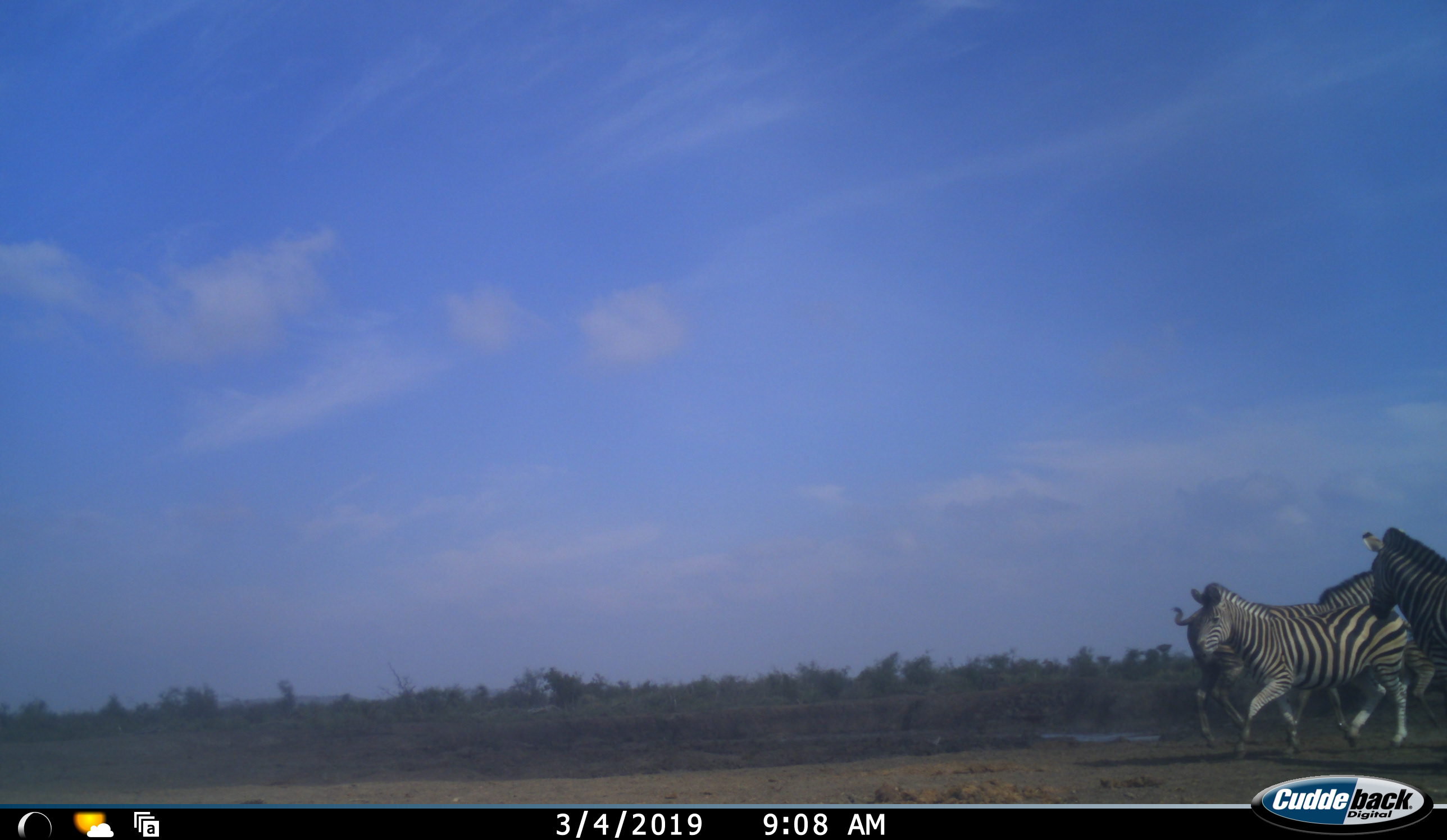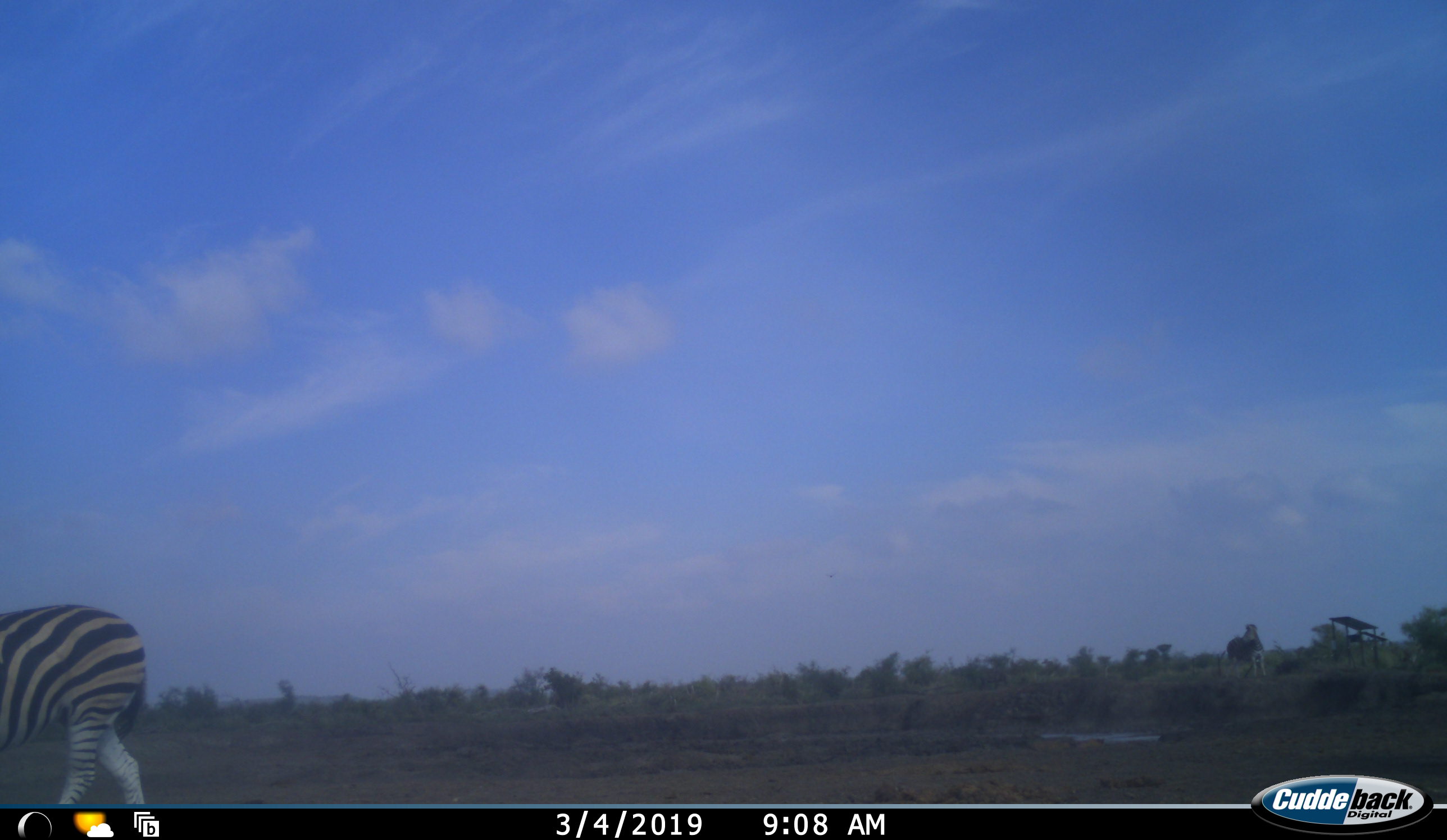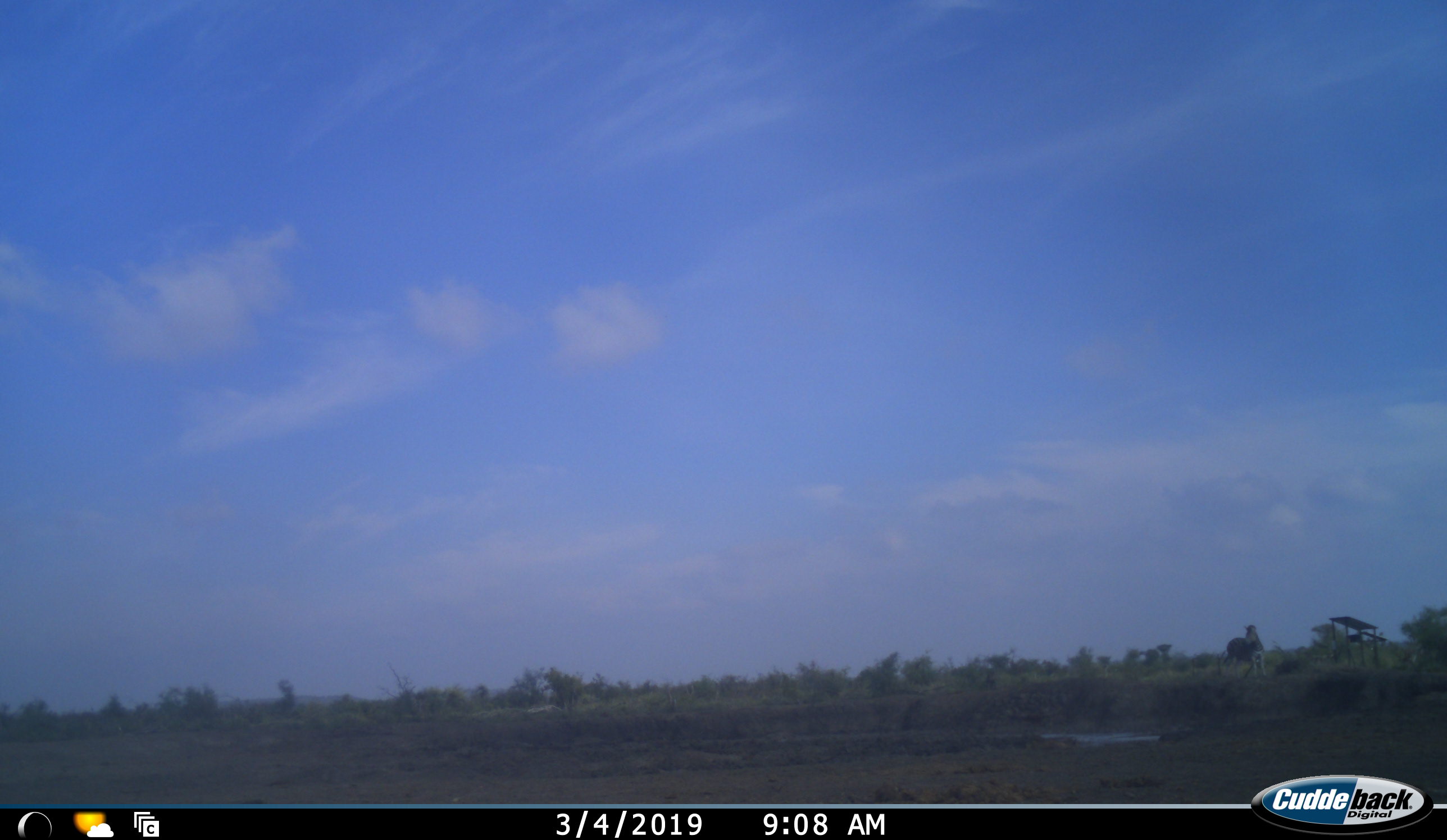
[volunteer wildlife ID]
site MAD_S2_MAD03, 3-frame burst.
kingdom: Animalia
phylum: Chordata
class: Mammalia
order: Perissodactyla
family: Equidae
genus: Equus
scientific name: Equus quagga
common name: plains zebra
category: zebraplains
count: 3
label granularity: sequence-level